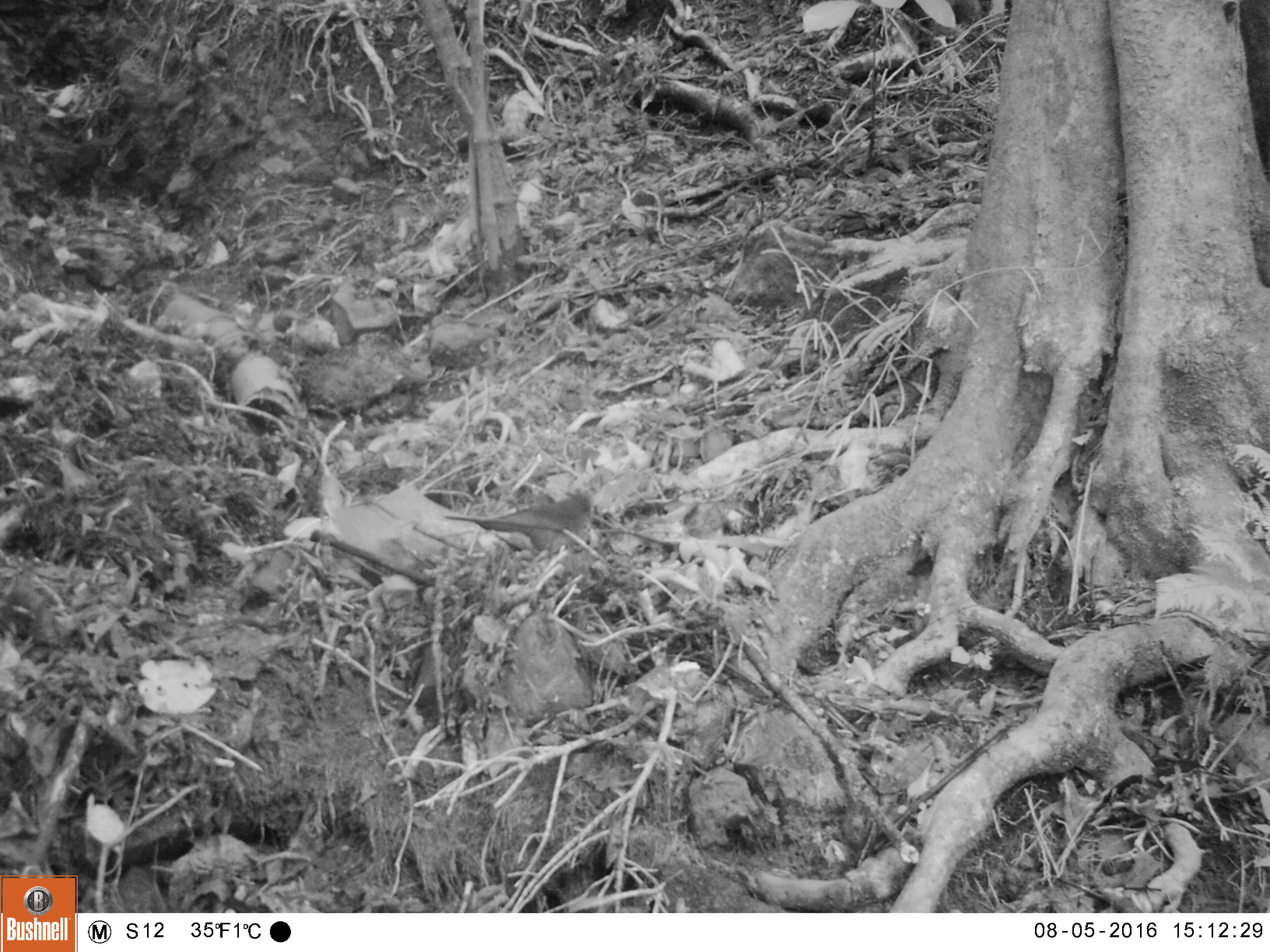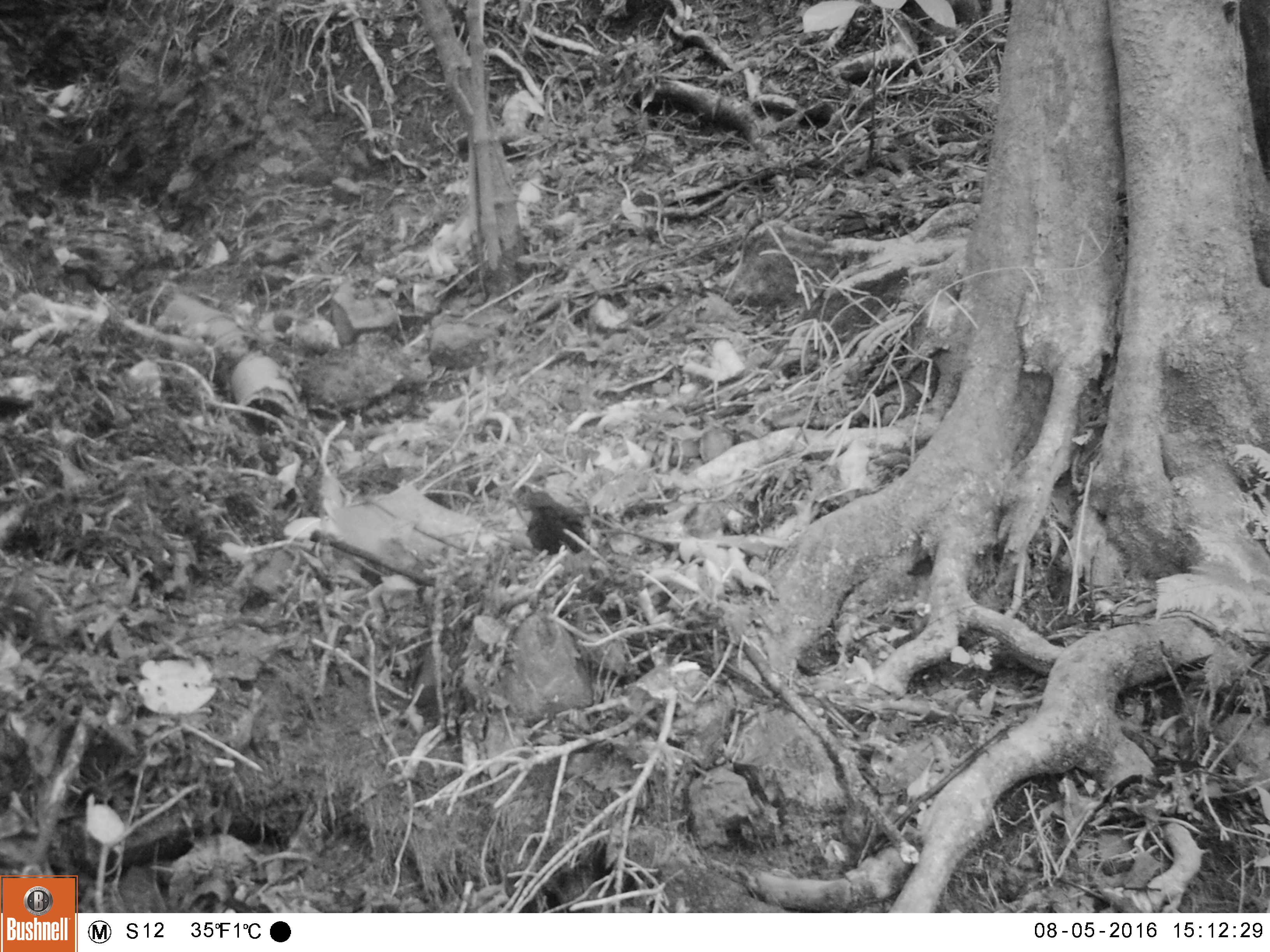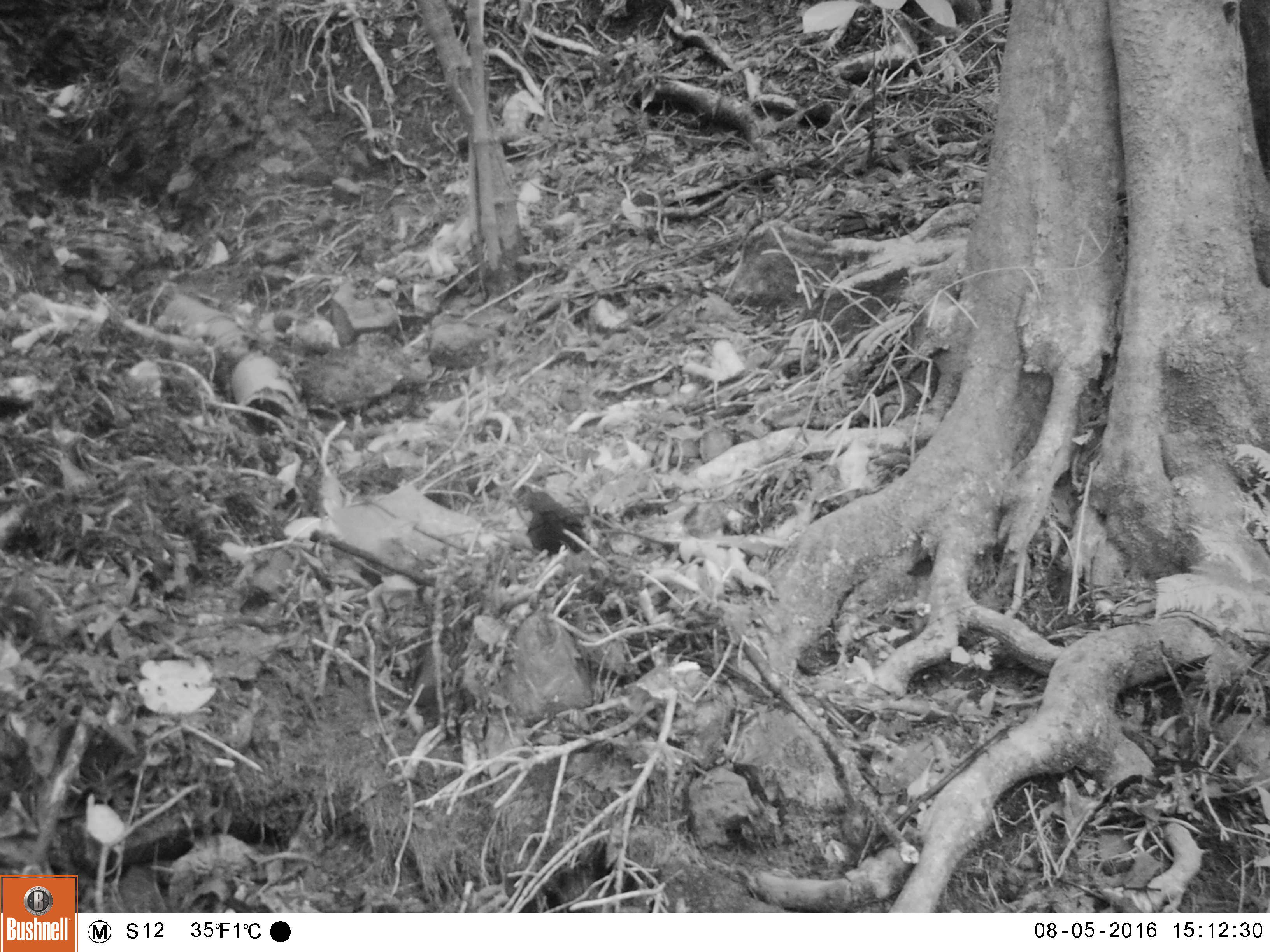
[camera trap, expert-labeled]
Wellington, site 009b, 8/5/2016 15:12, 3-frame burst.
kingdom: Animalia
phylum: Chordata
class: Aves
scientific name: Aves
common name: bird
Bird (Aves).